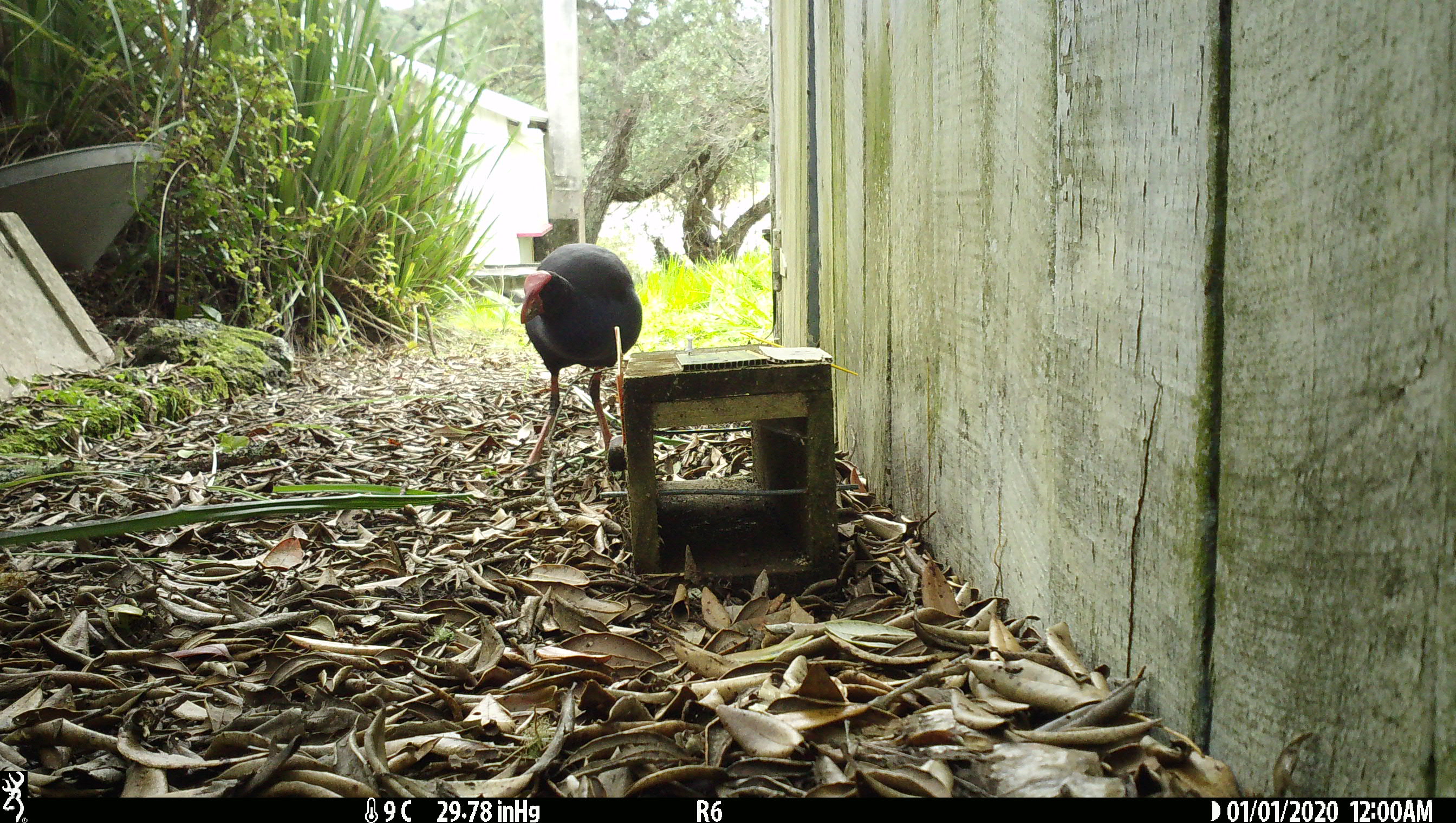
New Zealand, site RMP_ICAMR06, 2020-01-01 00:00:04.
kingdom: Animalia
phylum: Chordata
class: Aves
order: Gruiformes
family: Rallidae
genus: Porphyrio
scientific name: Porphyrio melanotus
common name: australasian swamphen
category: pukeko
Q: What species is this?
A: Pukeko (australasian swamphen) (Porphyrio melanotus).